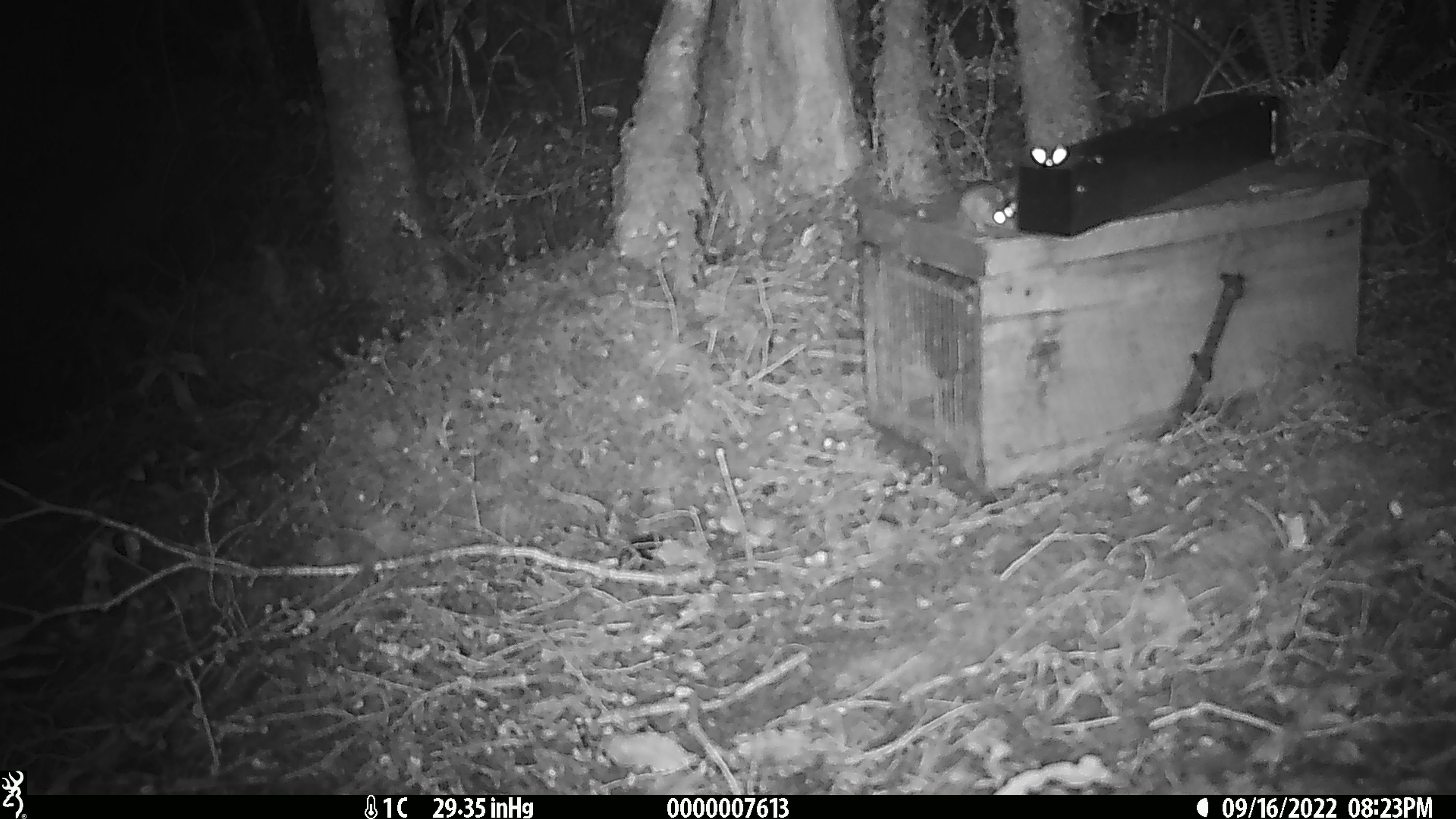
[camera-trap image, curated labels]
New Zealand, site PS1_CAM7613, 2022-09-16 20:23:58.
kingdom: Animalia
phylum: Chordata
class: Mammalia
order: Rodentia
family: Muridae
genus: Mus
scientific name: Mus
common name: mouse